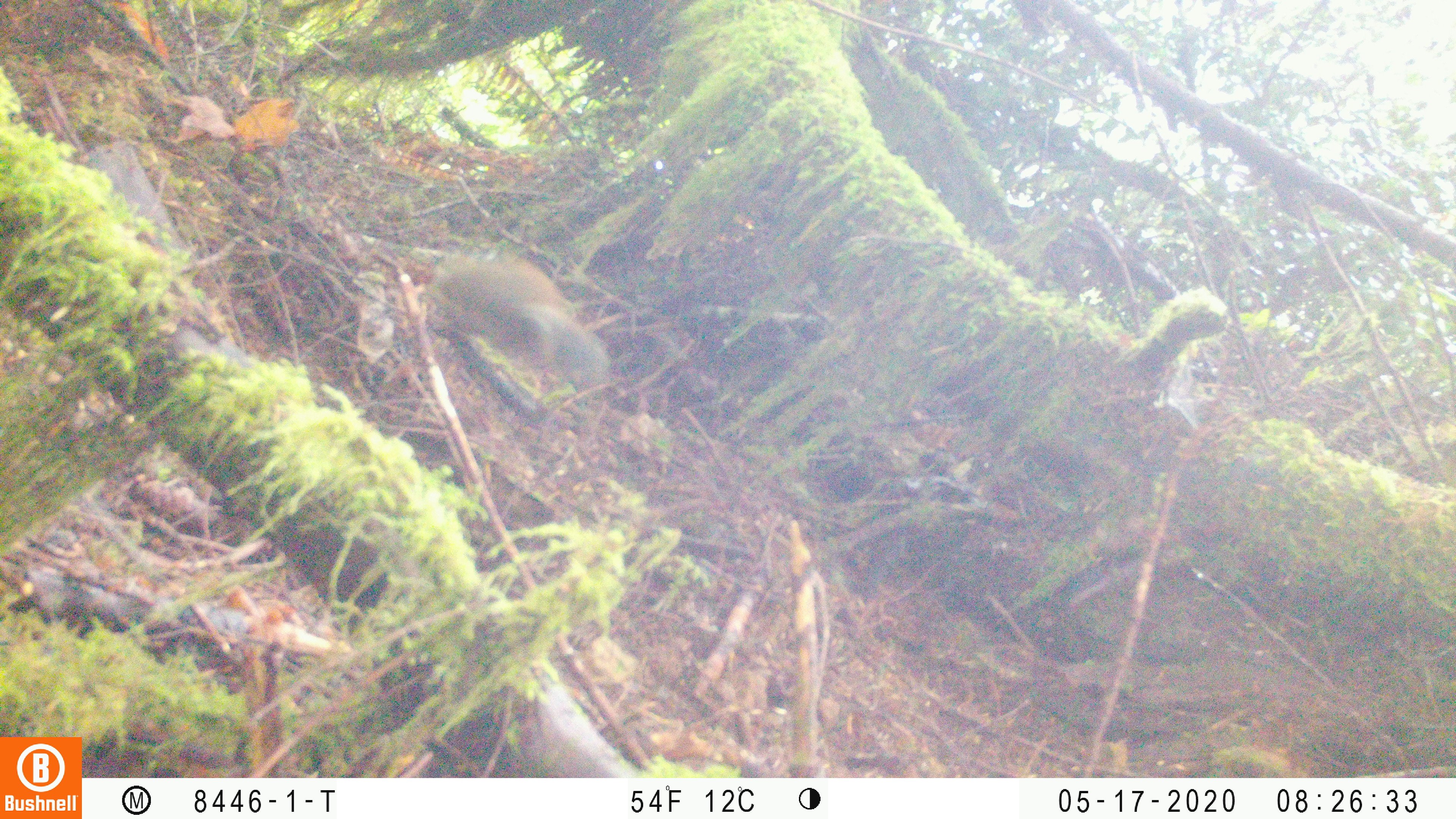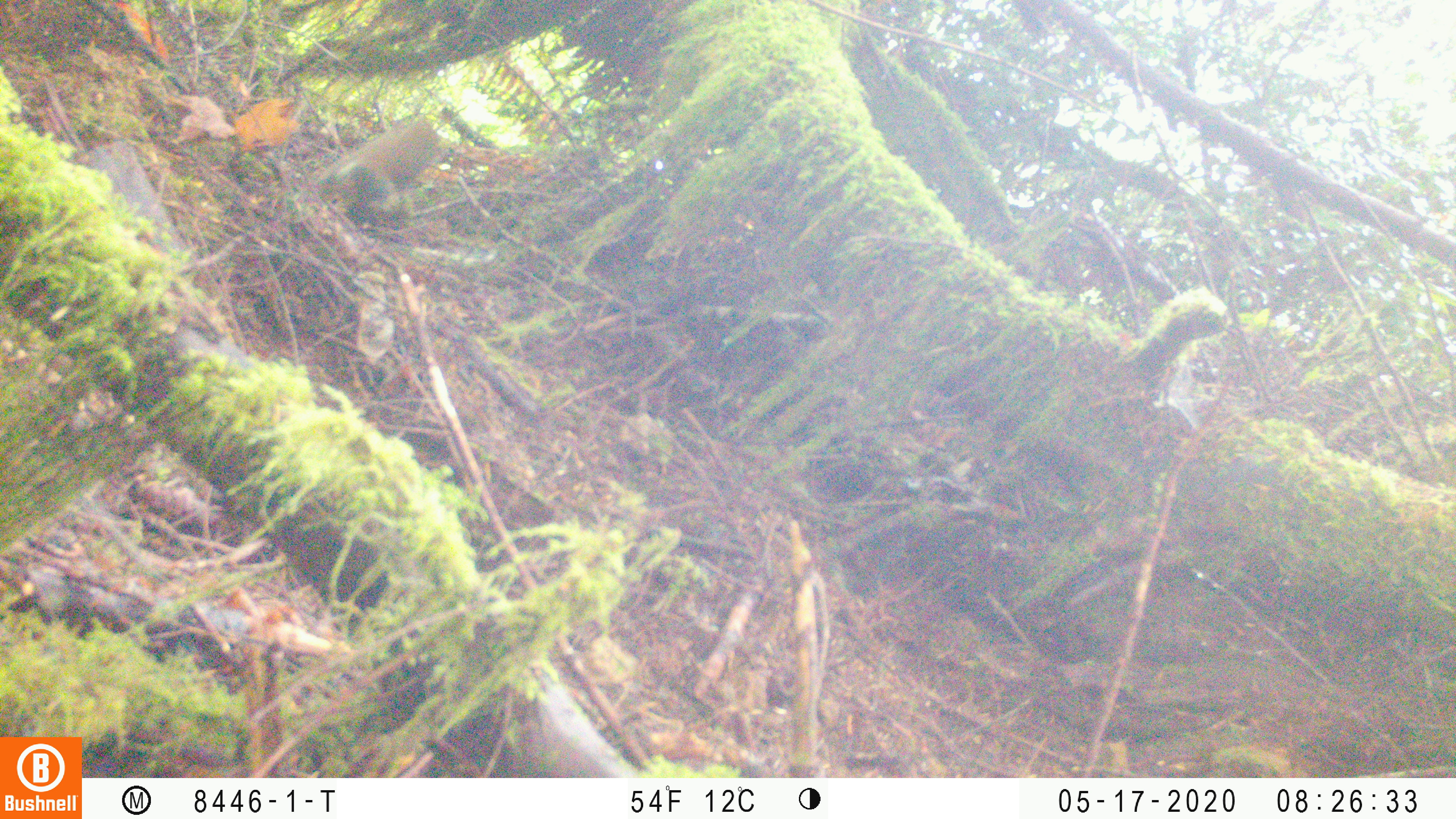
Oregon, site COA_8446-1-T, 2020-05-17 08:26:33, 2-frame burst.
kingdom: Animalia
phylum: Chordata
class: Mammalia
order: Rodentia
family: Sciuridae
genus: Tamiasciurus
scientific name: Tamiasciurus douglasii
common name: douglas squirrel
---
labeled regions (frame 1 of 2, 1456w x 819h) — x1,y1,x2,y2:
douglas squirrel: 432,249,597,380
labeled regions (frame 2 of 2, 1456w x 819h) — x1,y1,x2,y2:
douglas squirrel: 315,118,445,215